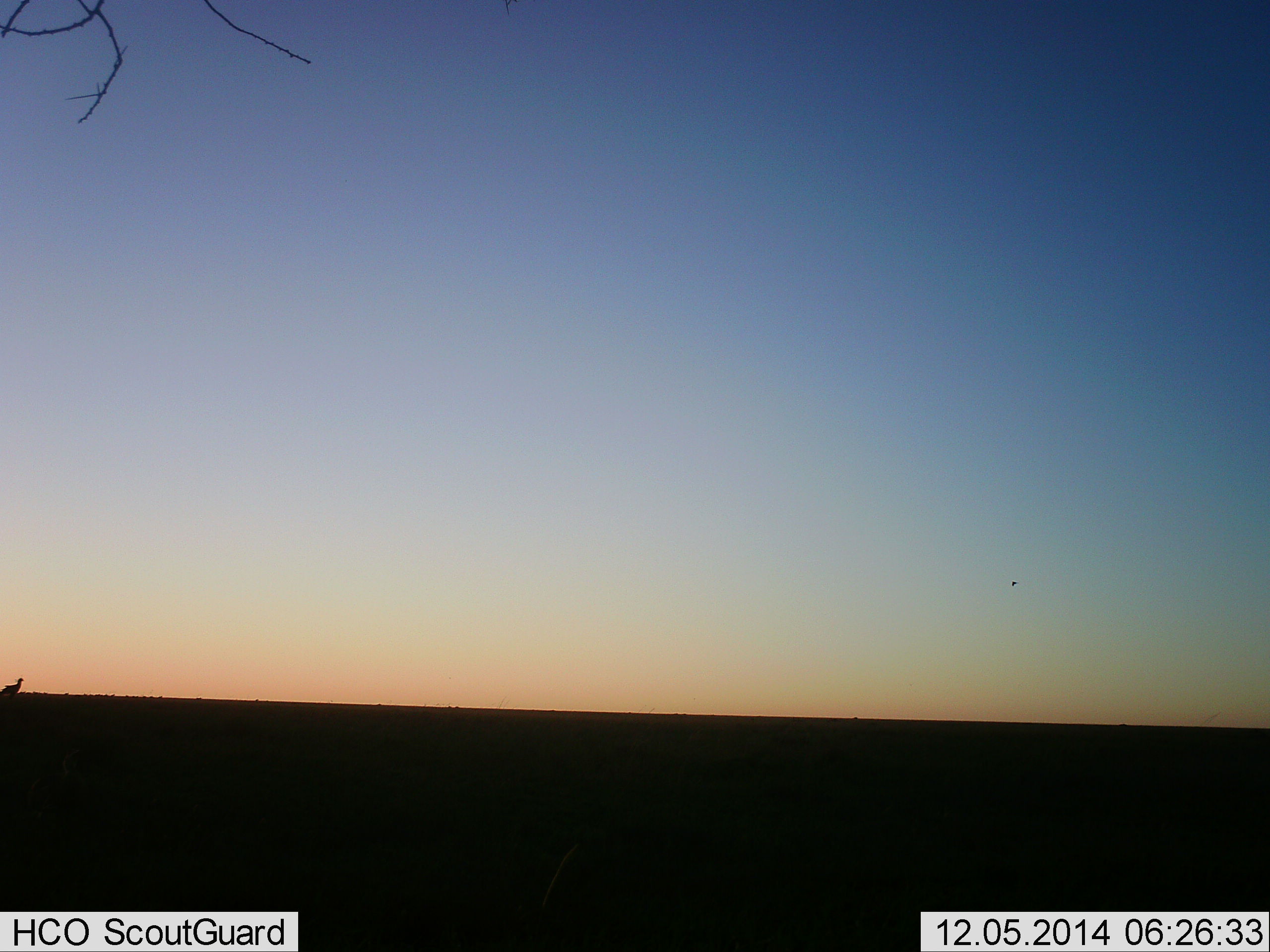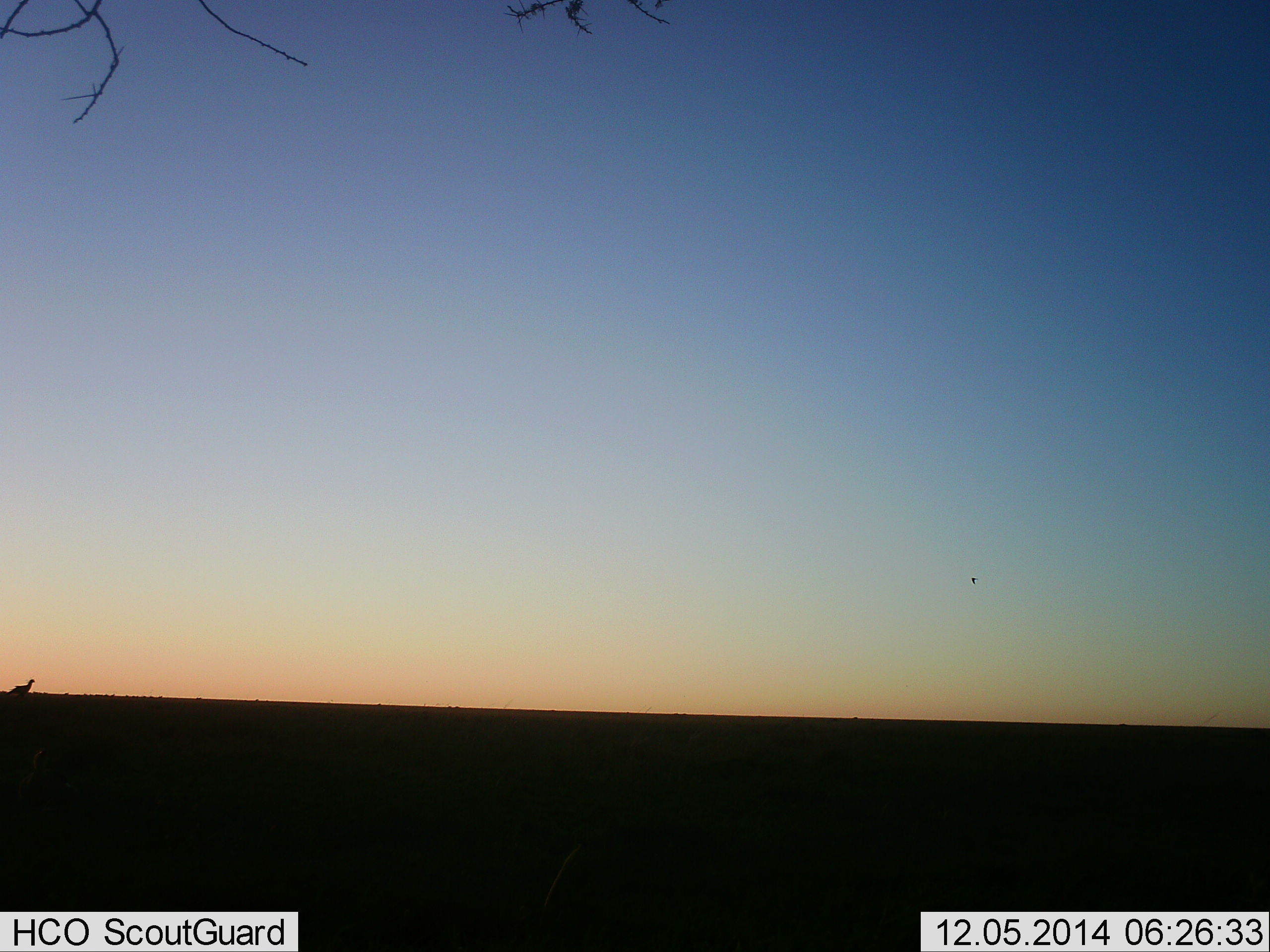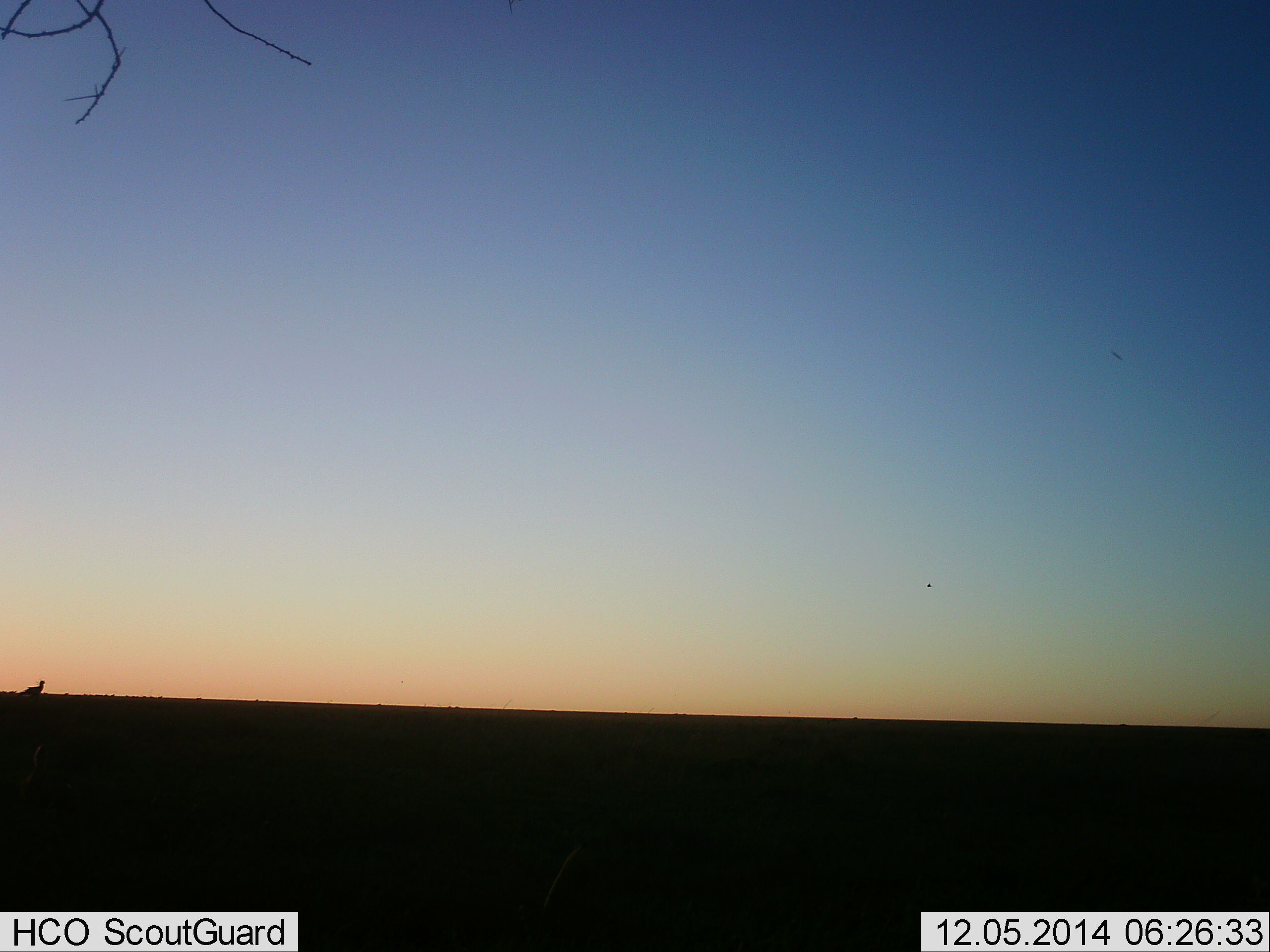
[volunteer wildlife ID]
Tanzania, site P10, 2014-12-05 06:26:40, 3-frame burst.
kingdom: Animalia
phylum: Chordata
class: Aves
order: Accipitriformes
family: Sagittariidae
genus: Sagittarius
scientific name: Sagittarius serpentarius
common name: secretary bird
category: secretarybird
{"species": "secretarybird (secretary bird) (Sagittarius serpentarius)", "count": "1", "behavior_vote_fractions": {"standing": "0%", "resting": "0%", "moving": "100%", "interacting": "0%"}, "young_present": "0%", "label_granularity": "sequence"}